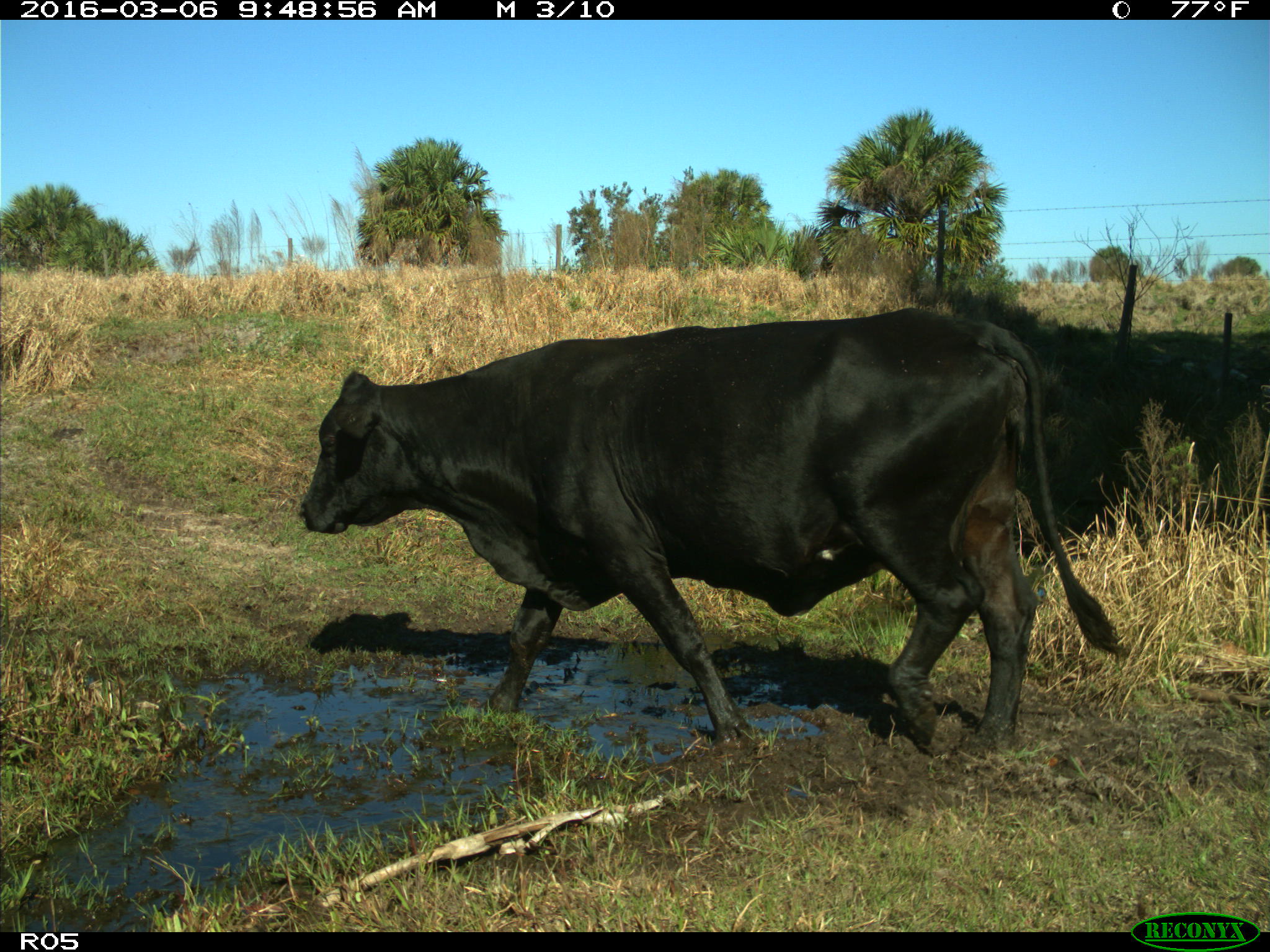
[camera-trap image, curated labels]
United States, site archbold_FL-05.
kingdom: Animalia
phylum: Chordata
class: Mammalia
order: Artiodactyla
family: Bovidae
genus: Bos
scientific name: Bos taurus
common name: domestic cow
Bos taurus (domestic cow).